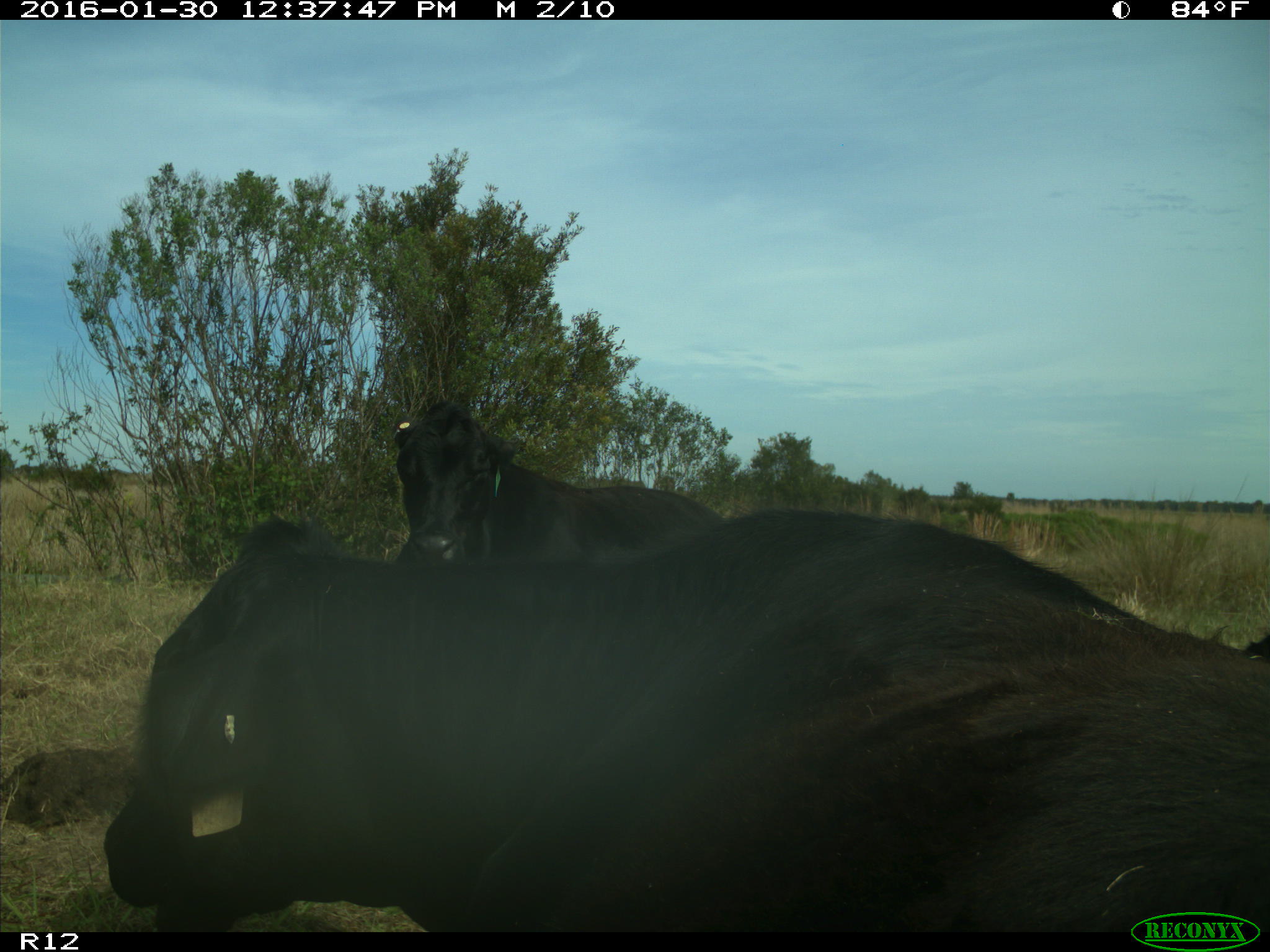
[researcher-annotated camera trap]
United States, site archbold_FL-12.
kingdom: Animalia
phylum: Chordata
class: Mammalia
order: Artiodactyla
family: Bovidae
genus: Bos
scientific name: Bos taurus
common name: domestic cow